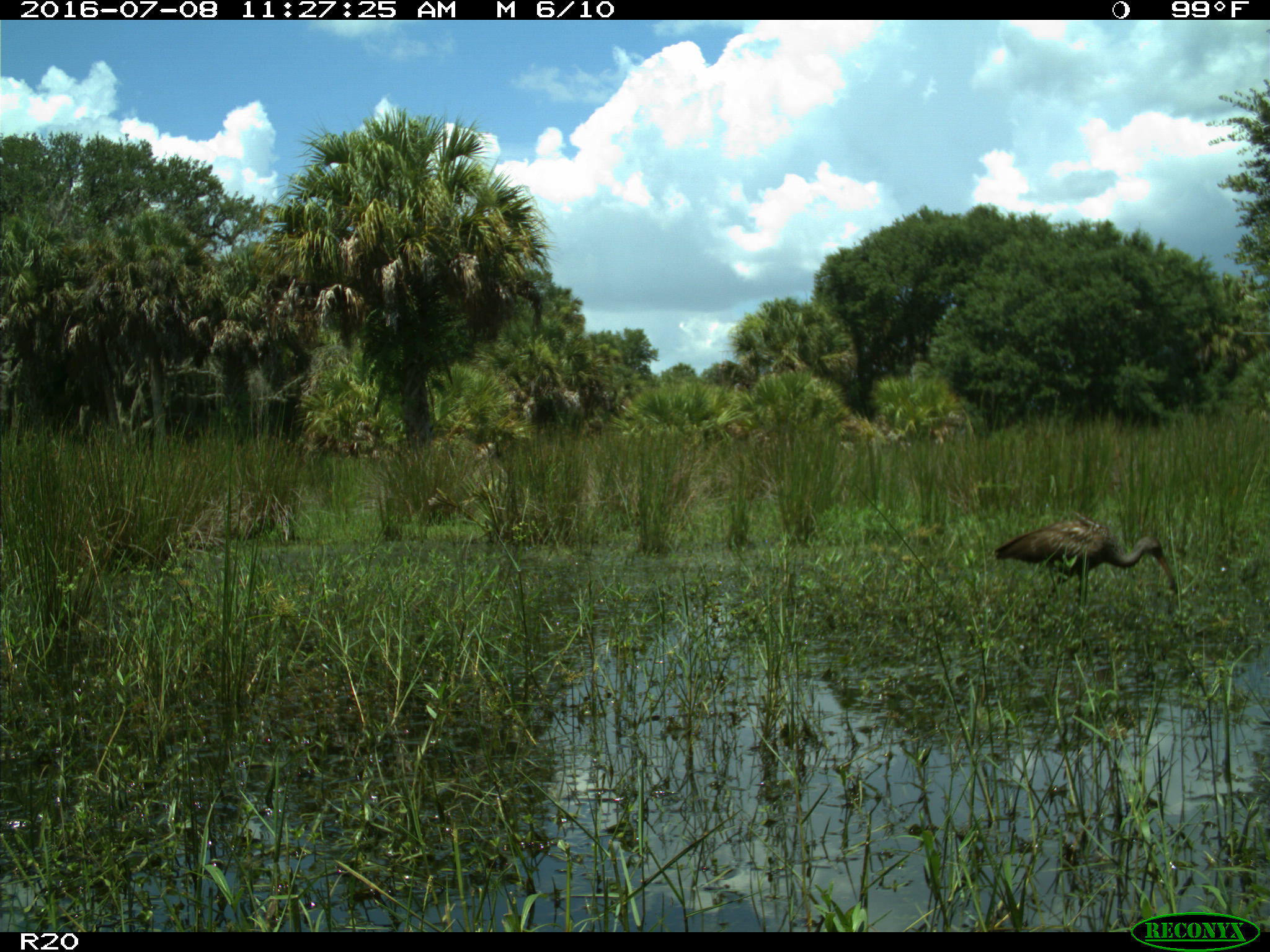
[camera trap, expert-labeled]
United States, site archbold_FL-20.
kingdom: Animalia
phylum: Chordata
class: Aves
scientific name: Aves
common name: birds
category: unidentified bird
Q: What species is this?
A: Unidentified bird (birds) (Aves).